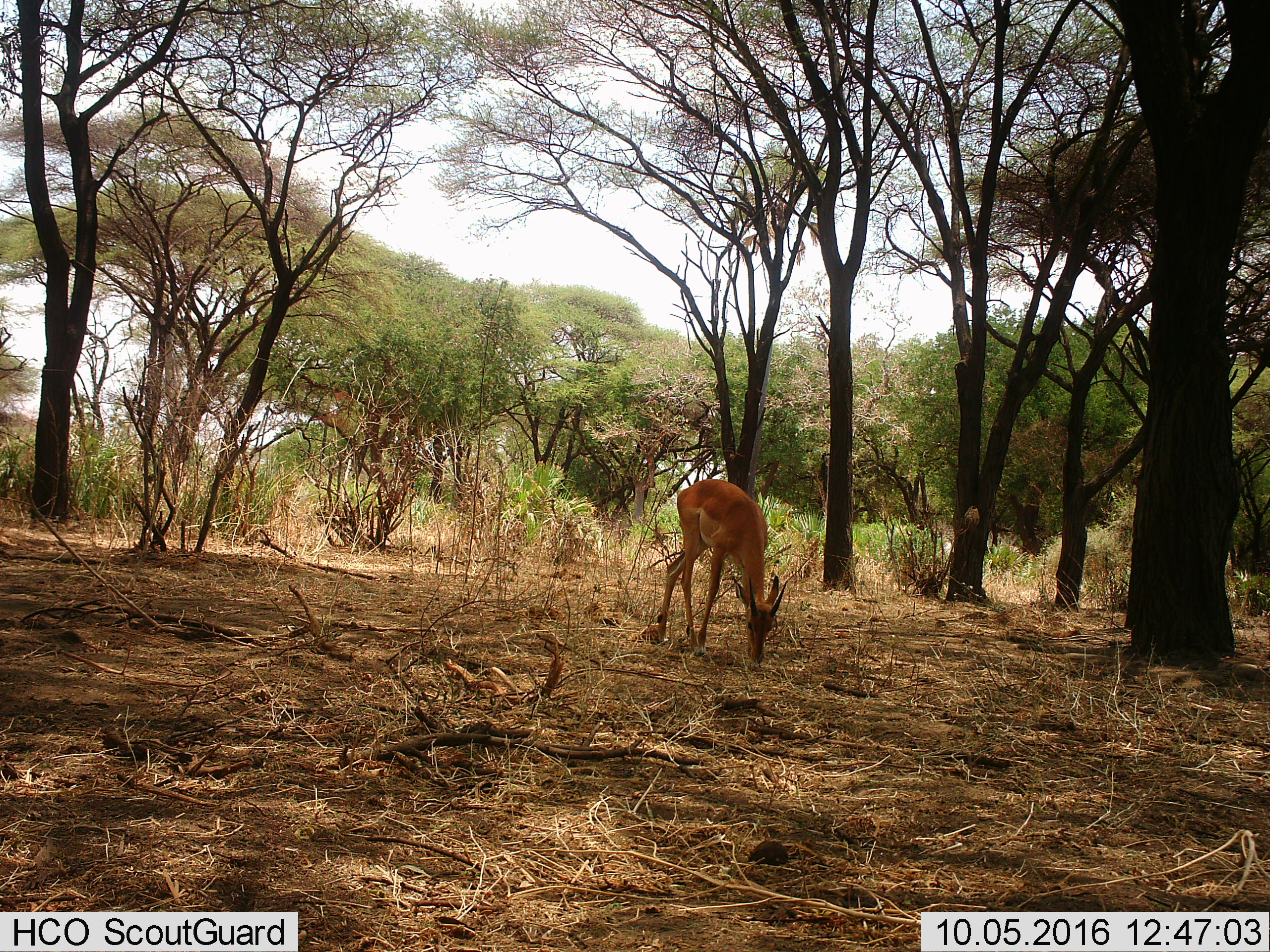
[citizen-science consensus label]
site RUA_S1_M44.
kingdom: Animalia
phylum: Chordata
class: Mammalia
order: Artiodactyla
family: Bovidae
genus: Aepyceros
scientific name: Aepyceros melampus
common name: impala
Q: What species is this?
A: Impala (Aepyceros melampus).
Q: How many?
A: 1.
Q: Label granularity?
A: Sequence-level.